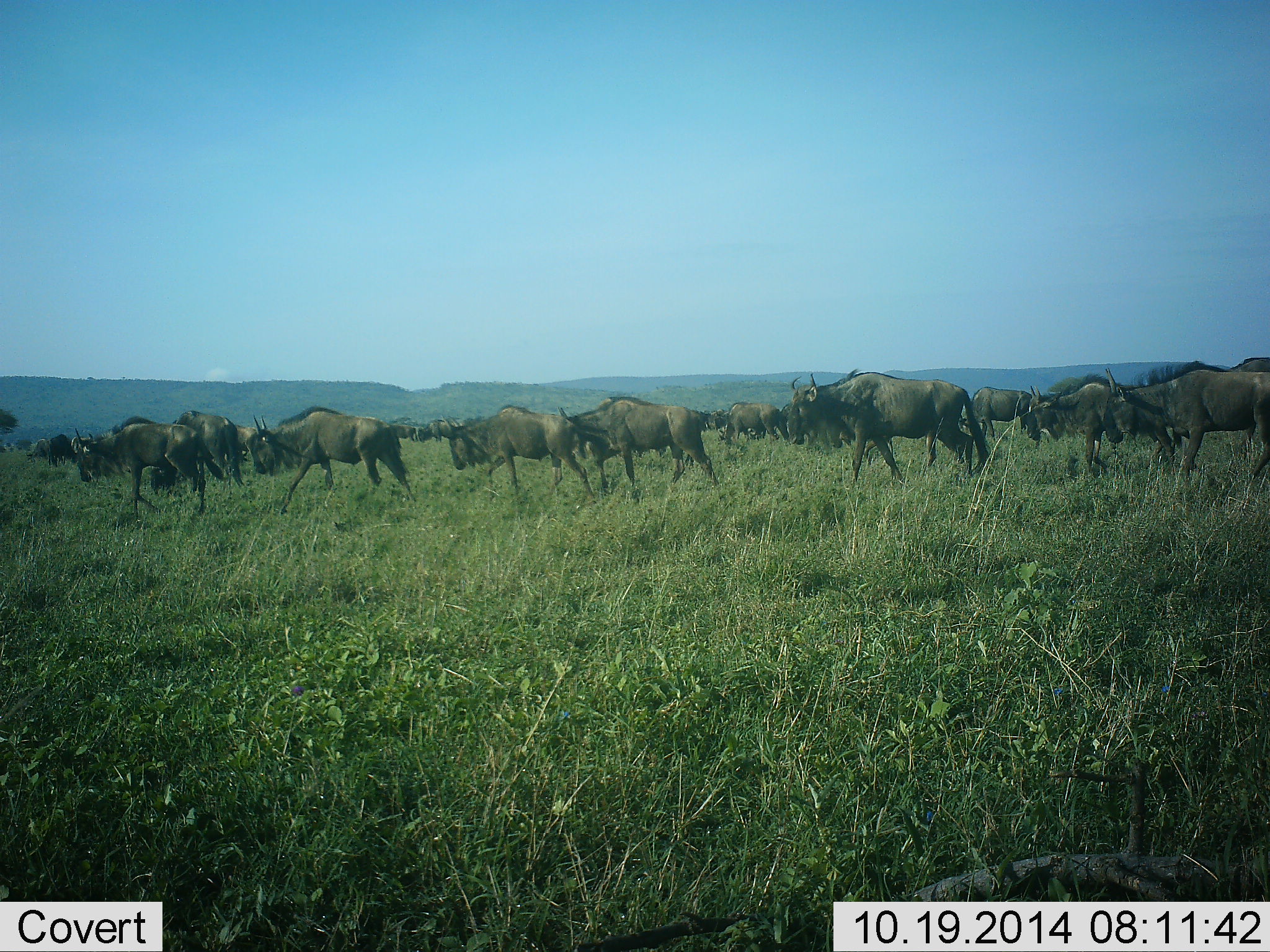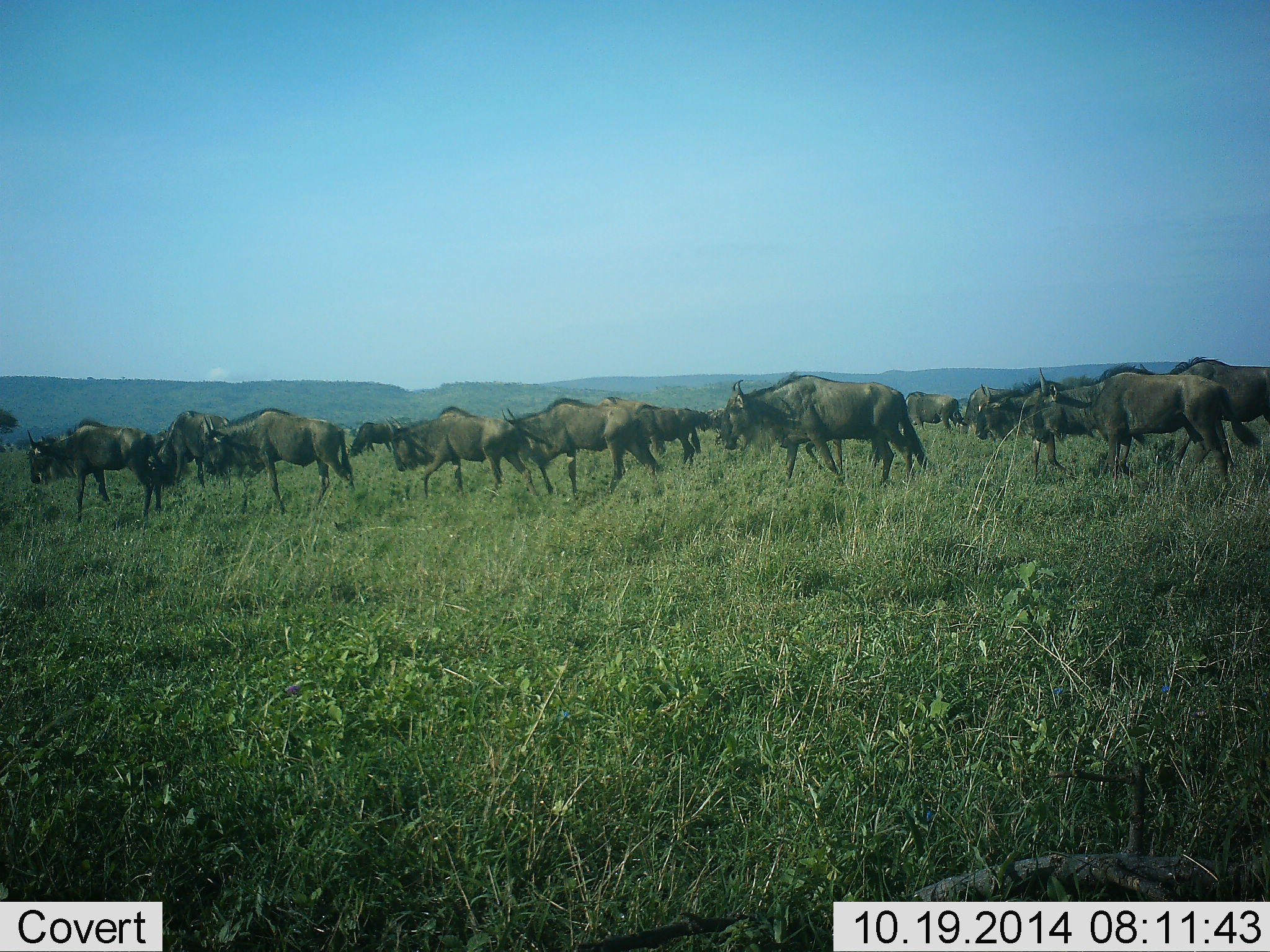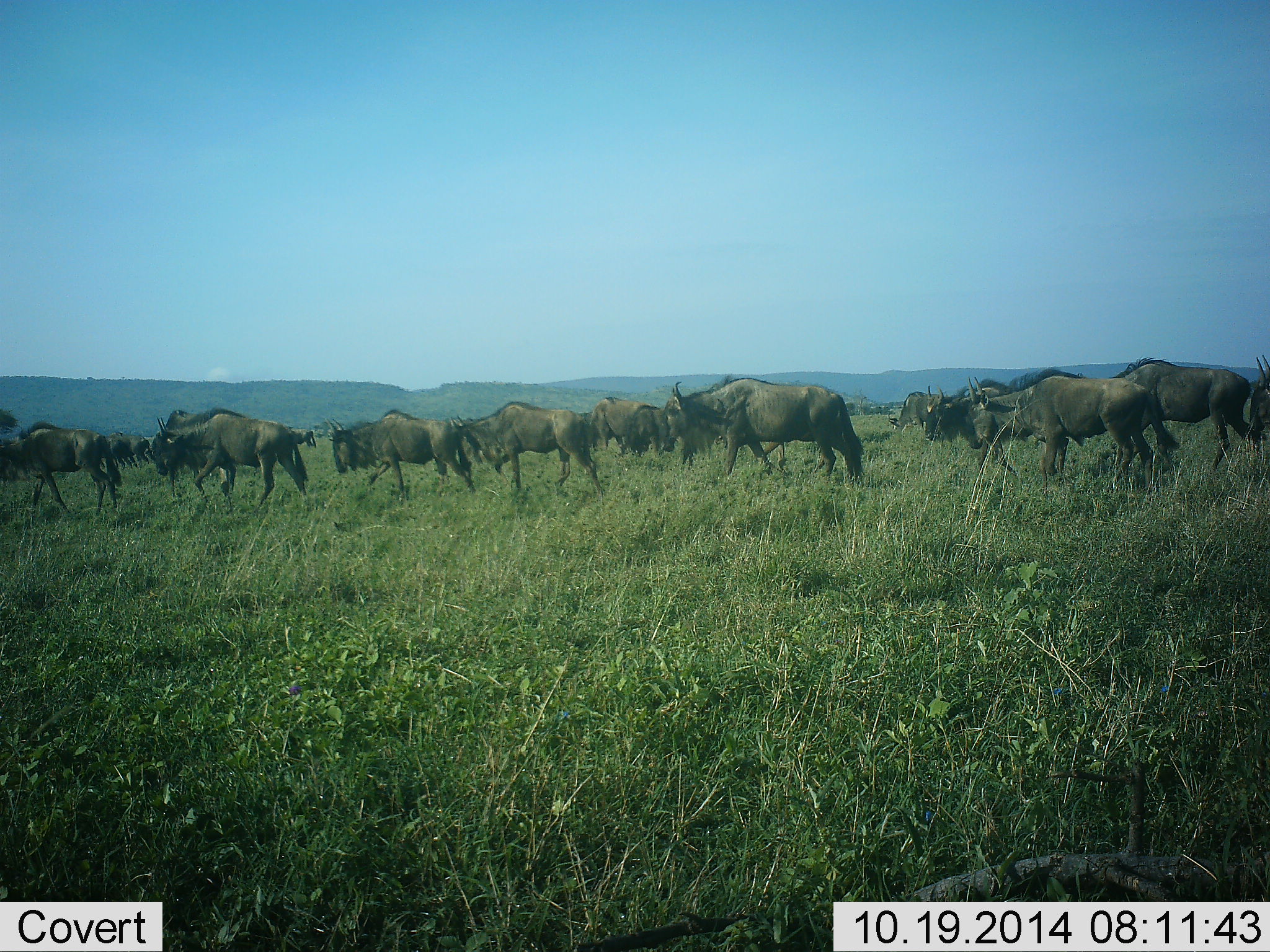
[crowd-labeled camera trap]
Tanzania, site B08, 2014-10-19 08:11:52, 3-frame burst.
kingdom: Animalia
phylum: Chordata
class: Mammalia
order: Artiodactyla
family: Bovidae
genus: Connochaetes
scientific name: Connochaetes taurinus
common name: blue wildebeest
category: wildebeest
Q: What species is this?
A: Wildebeest (blue wildebeest) (Connochaetes taurinus).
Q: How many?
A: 11-50.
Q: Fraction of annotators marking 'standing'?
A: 10%.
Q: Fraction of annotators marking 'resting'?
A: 10%.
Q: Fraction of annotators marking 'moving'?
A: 100%.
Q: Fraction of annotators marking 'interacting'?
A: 0%.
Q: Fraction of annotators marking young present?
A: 0%.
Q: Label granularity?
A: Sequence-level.